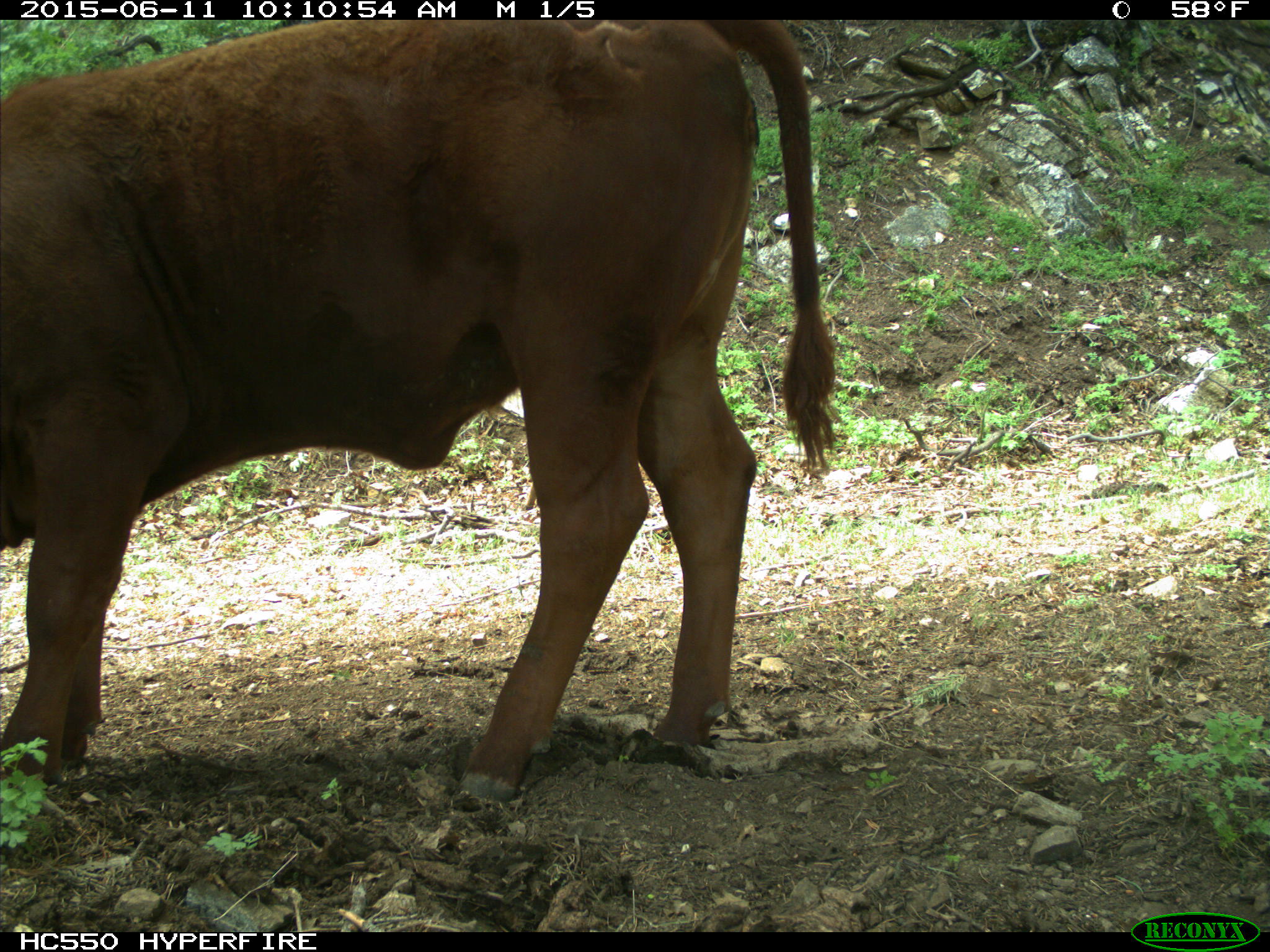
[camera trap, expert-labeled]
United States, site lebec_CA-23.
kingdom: Animalia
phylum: Chordata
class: Mammalia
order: Artiodactyla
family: Bovidae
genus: Bos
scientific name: Bos taurus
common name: domestic cow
Bos taurus (domestic cow).